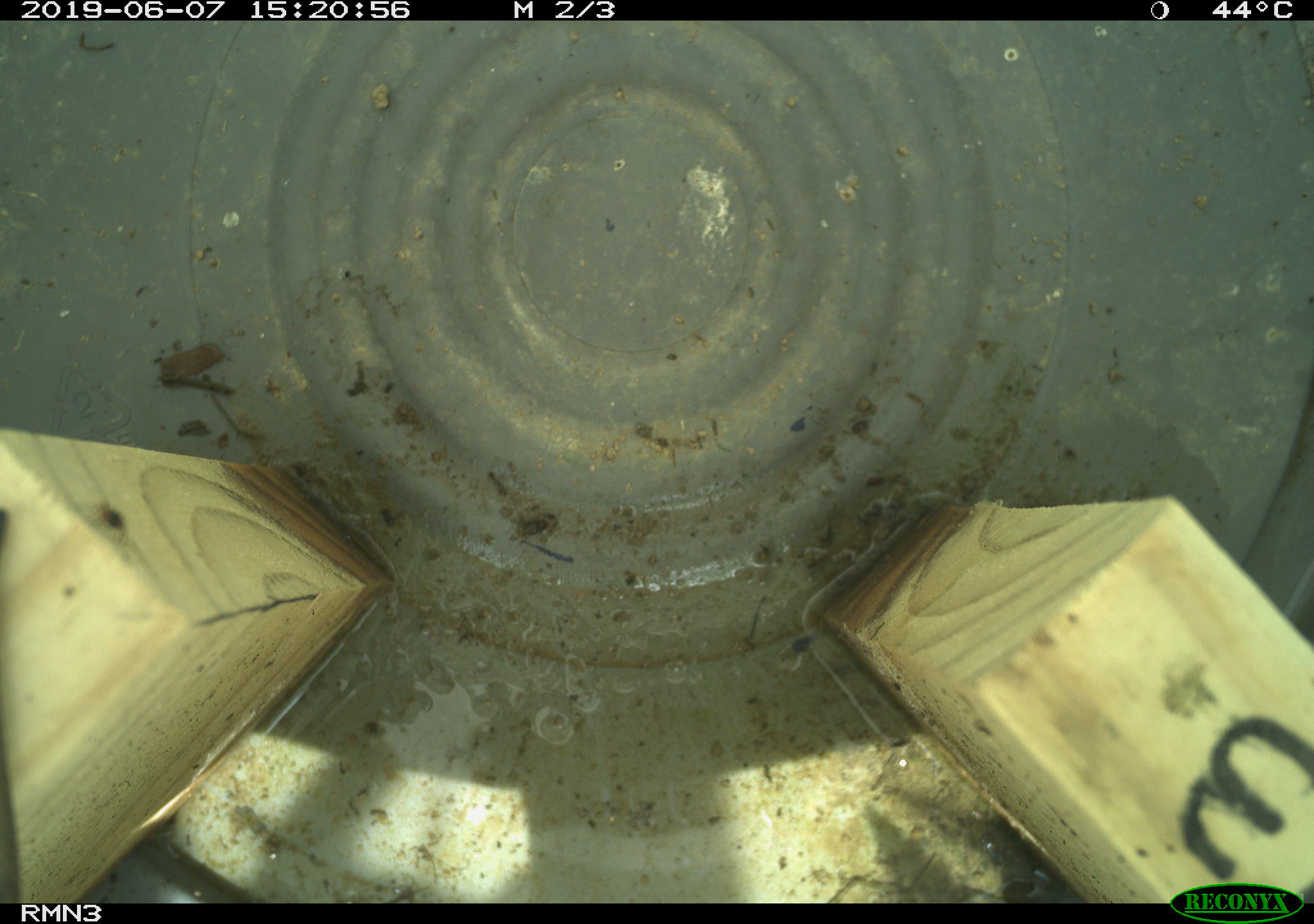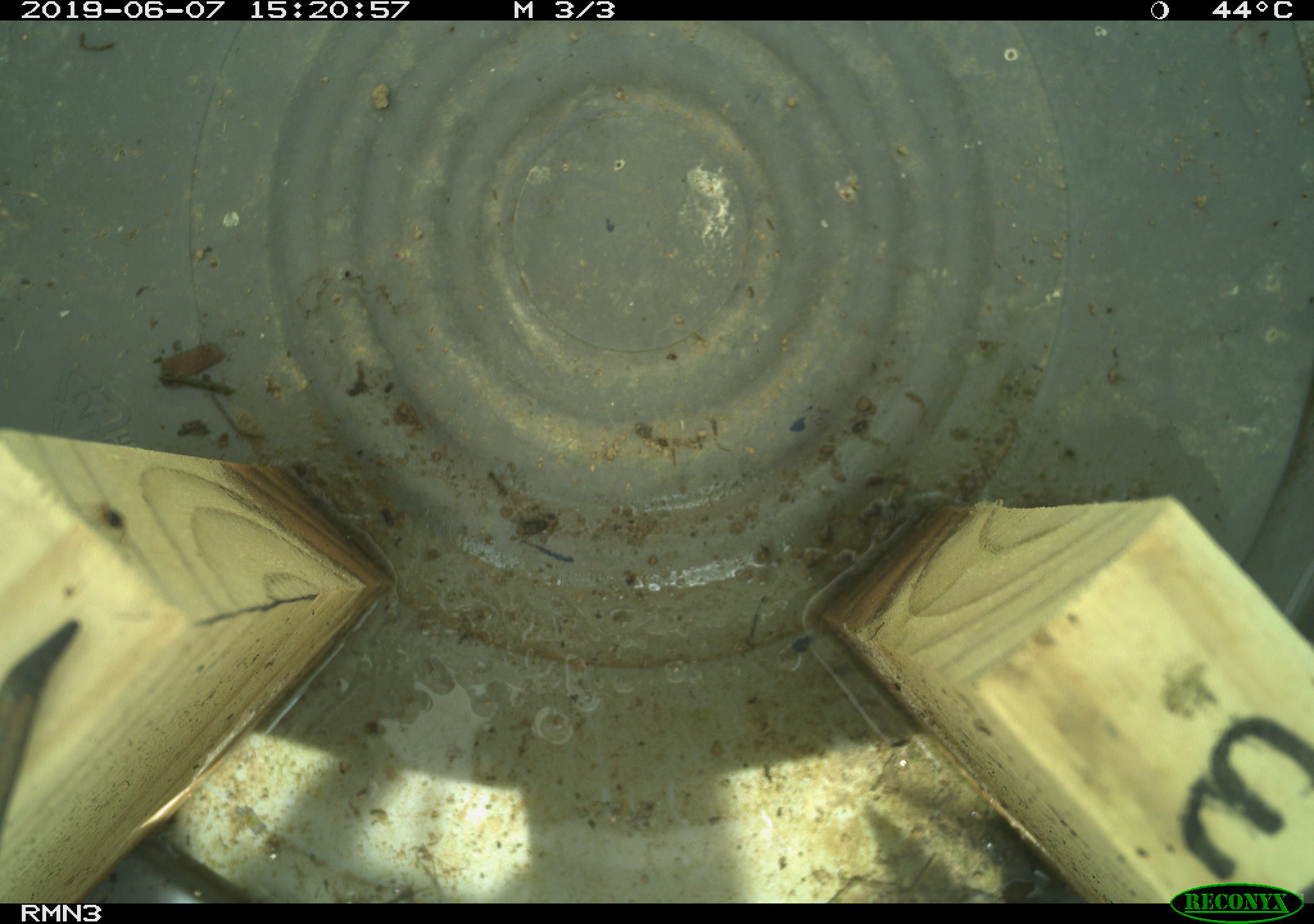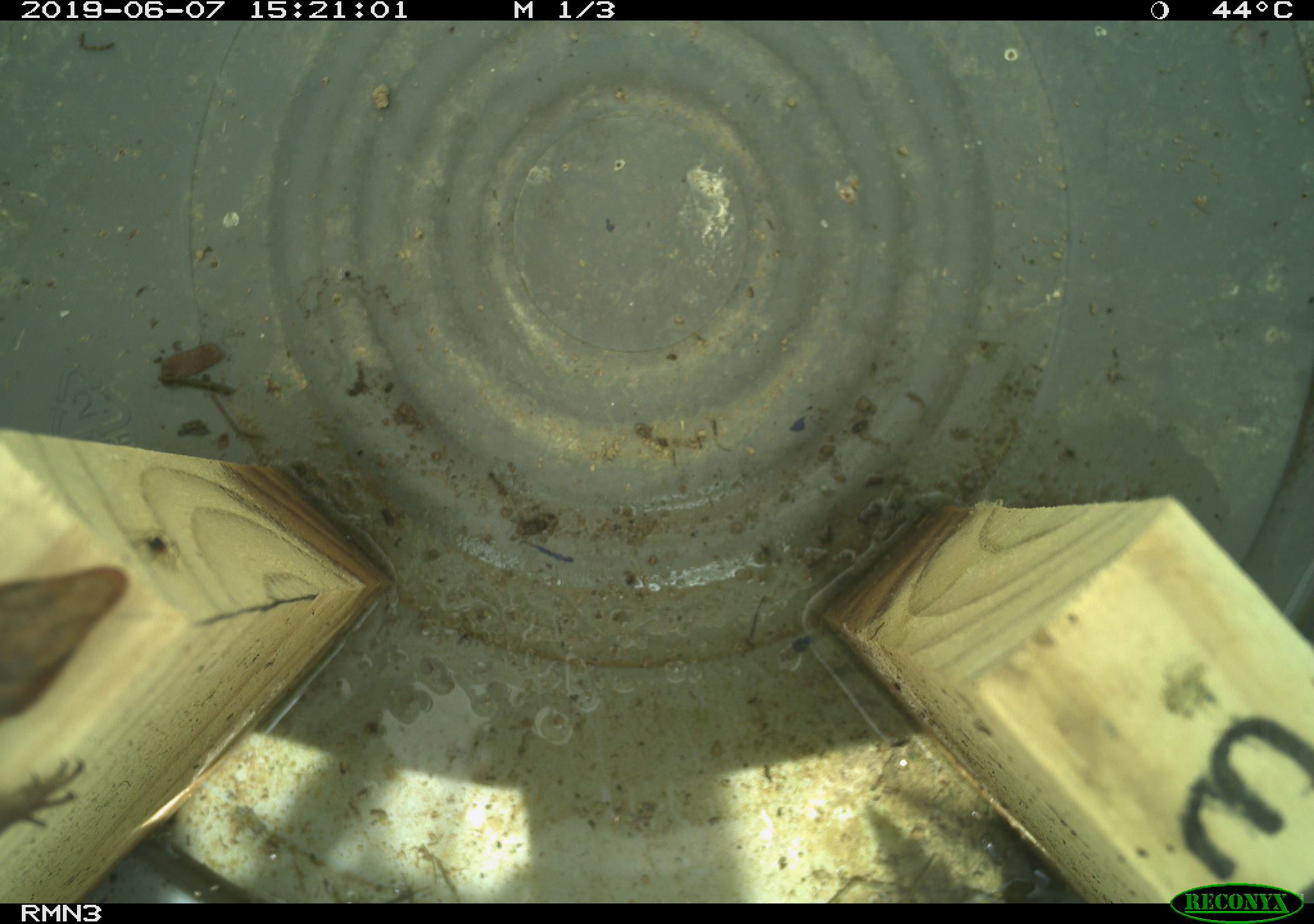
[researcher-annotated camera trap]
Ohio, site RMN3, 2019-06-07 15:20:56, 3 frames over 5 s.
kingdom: Animalia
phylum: Chordata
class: Reptilia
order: Squamata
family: Scincidae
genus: Plestiodon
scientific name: Plestiodon fasciatus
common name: common five-lined skink